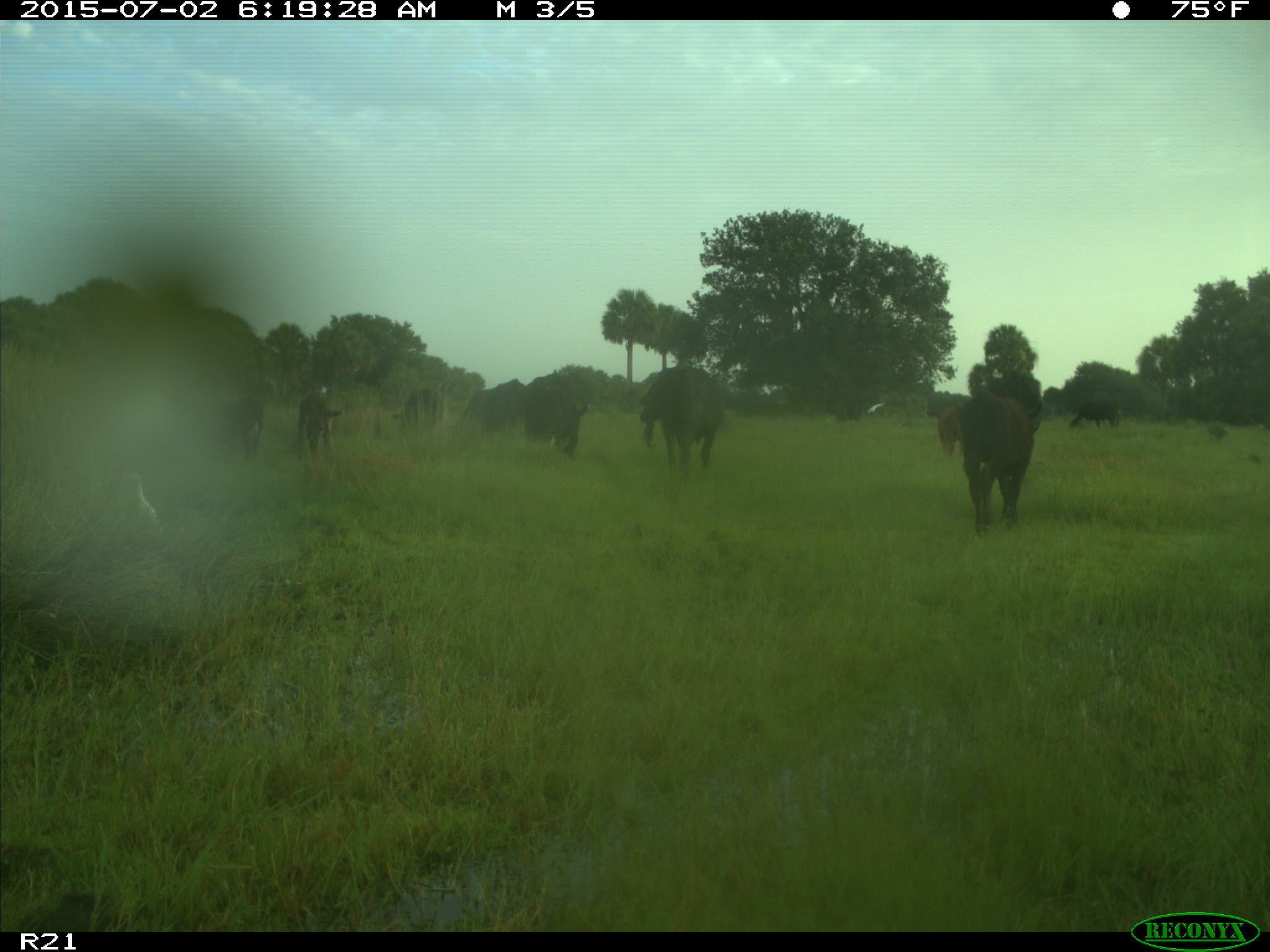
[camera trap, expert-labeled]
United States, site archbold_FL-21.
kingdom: Animalia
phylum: Chordata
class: Mammalia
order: Artiodactyla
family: Bovidae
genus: Bos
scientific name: Bos taurus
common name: domestic cow